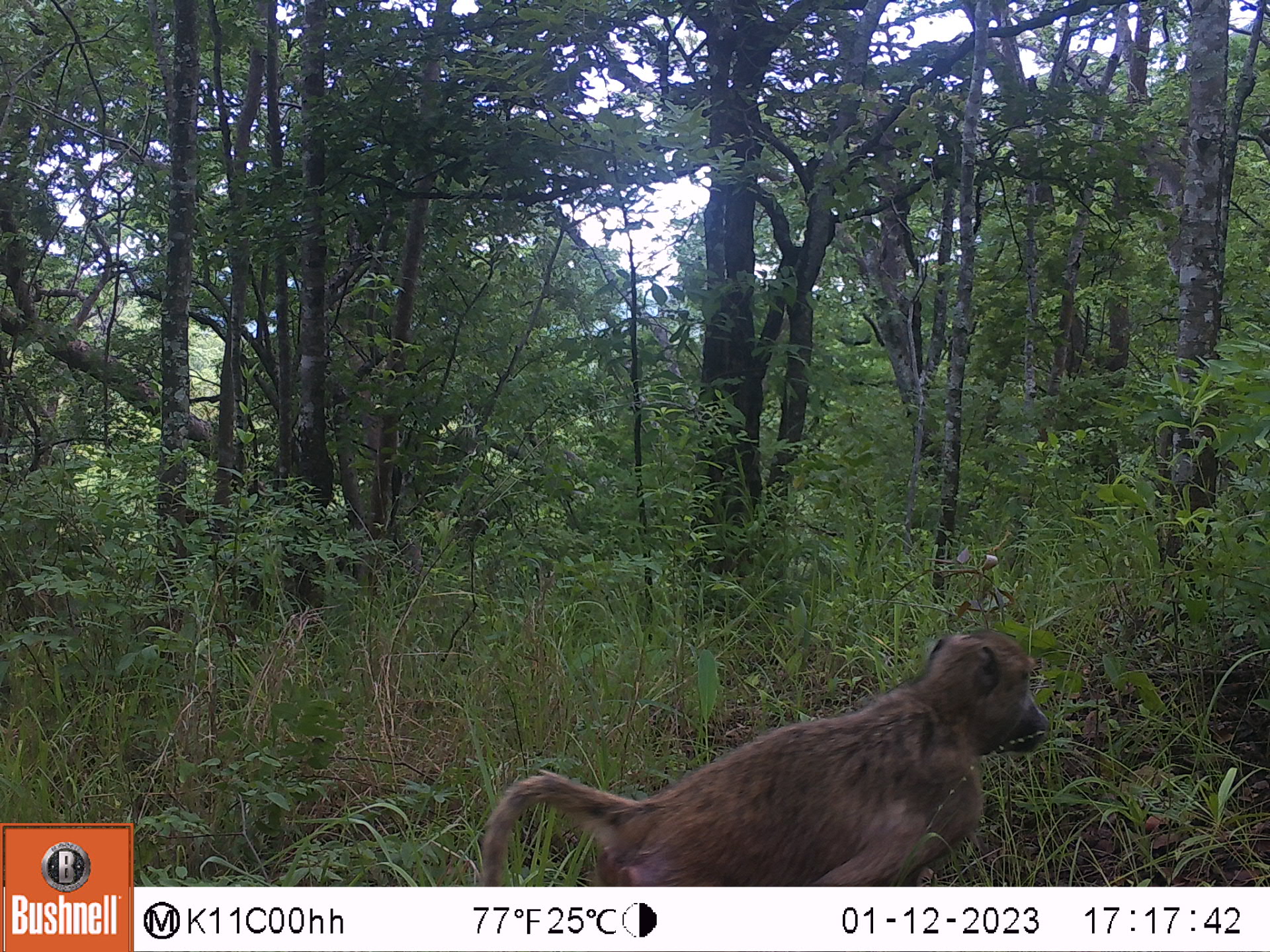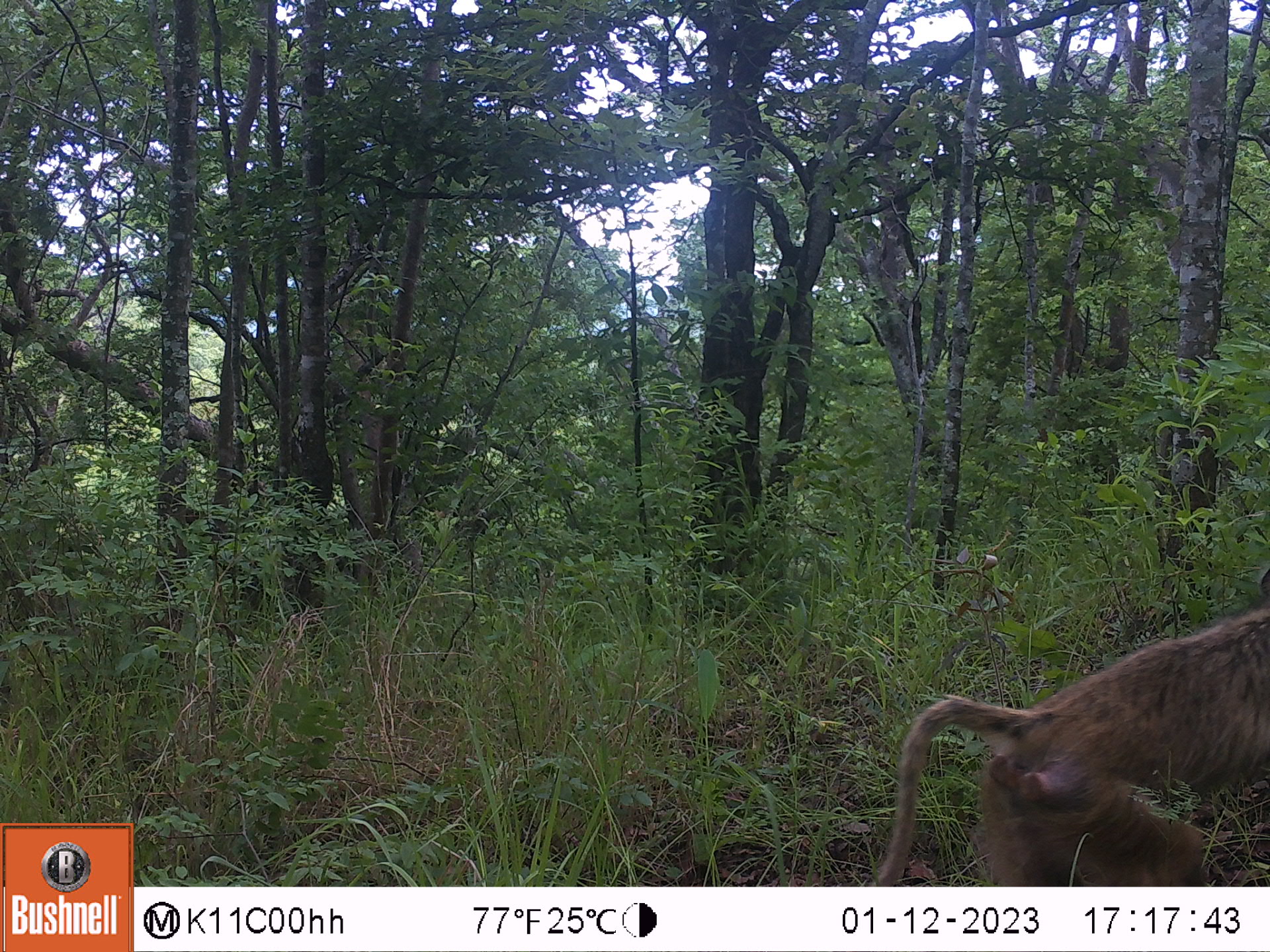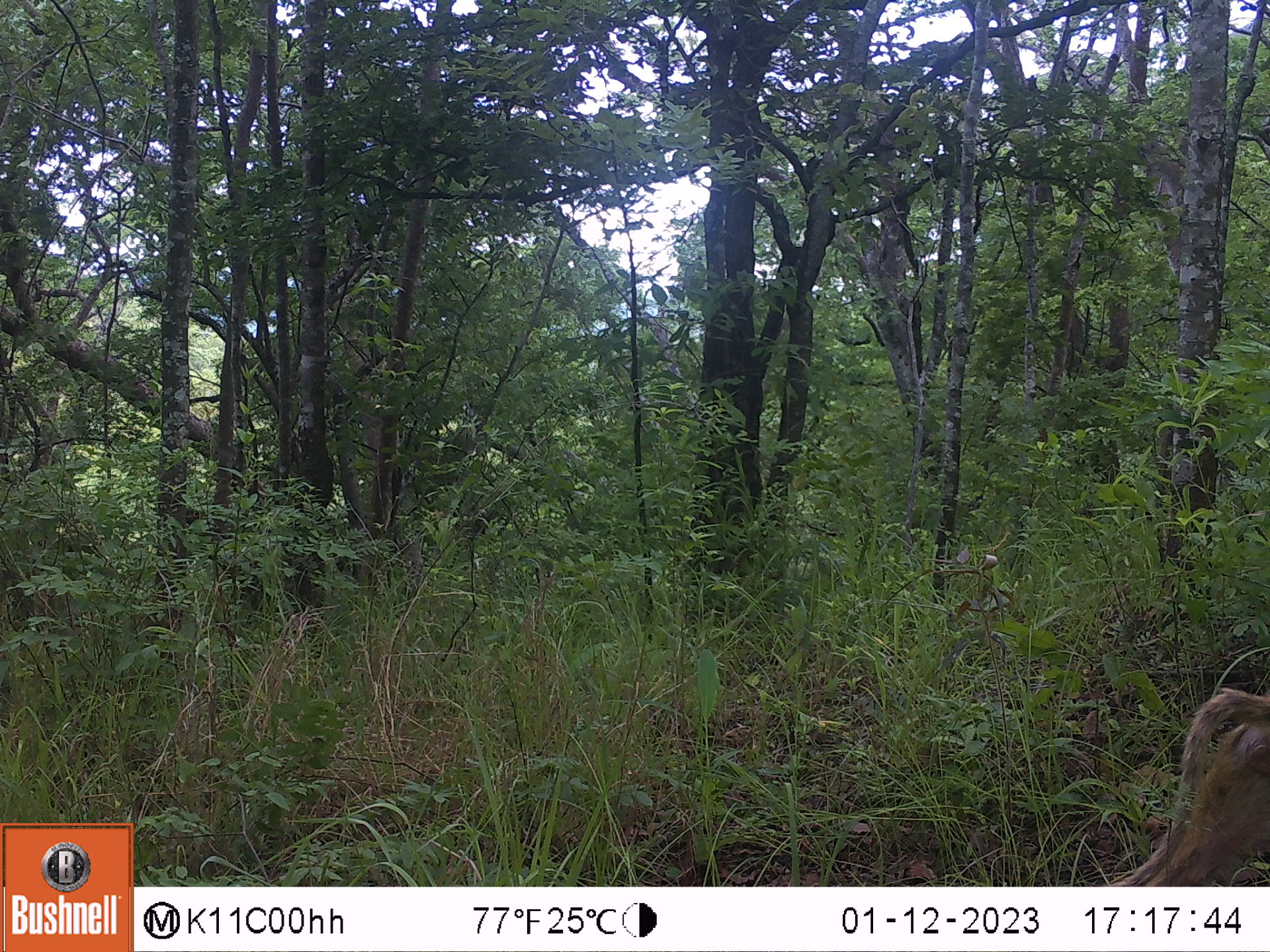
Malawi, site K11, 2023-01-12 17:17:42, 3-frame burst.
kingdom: Animalia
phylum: Chordata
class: Mammalia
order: Primates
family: Cercopithecidae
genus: Papio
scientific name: Papio cynocephalus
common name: yellow baboon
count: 1